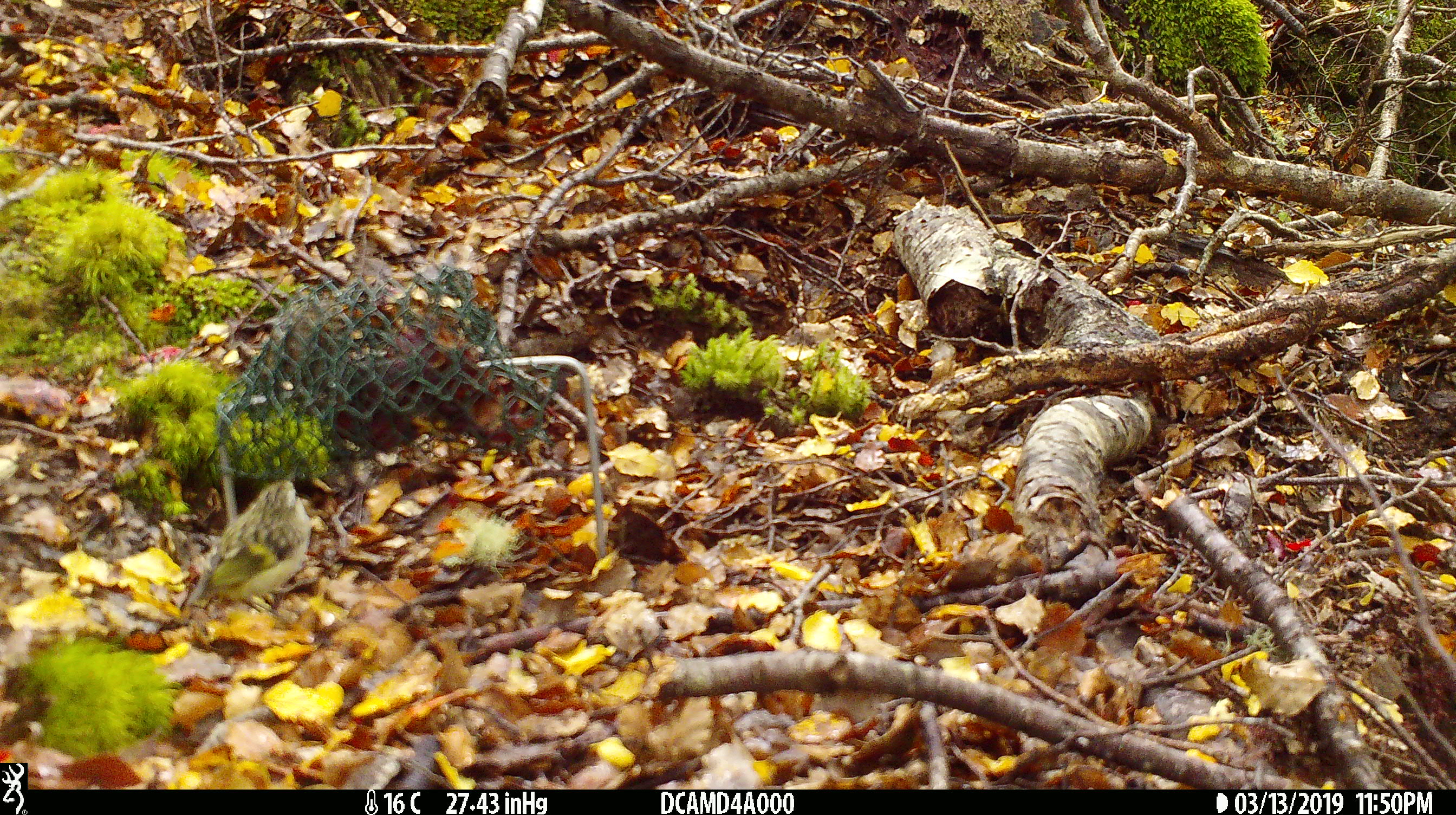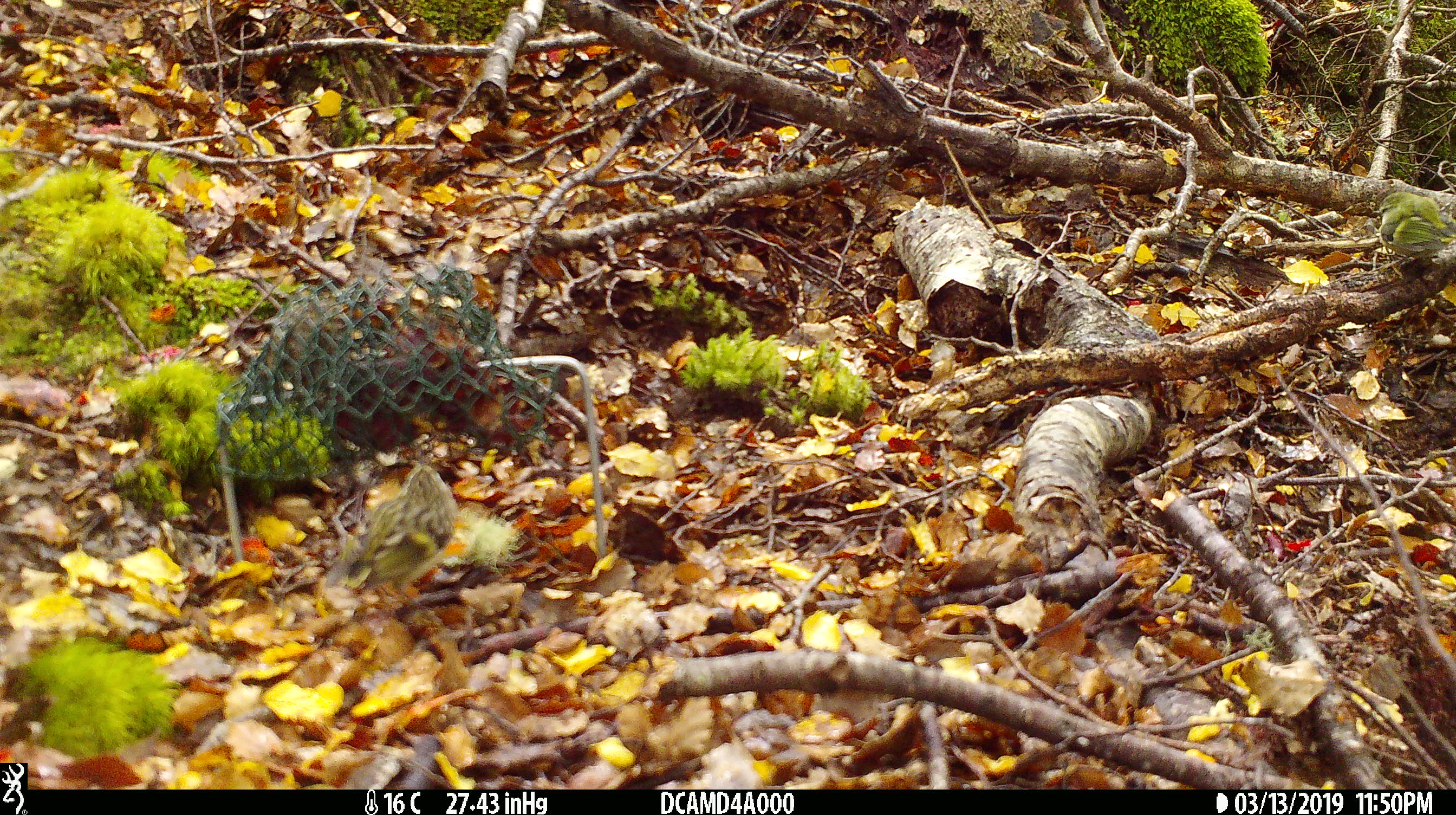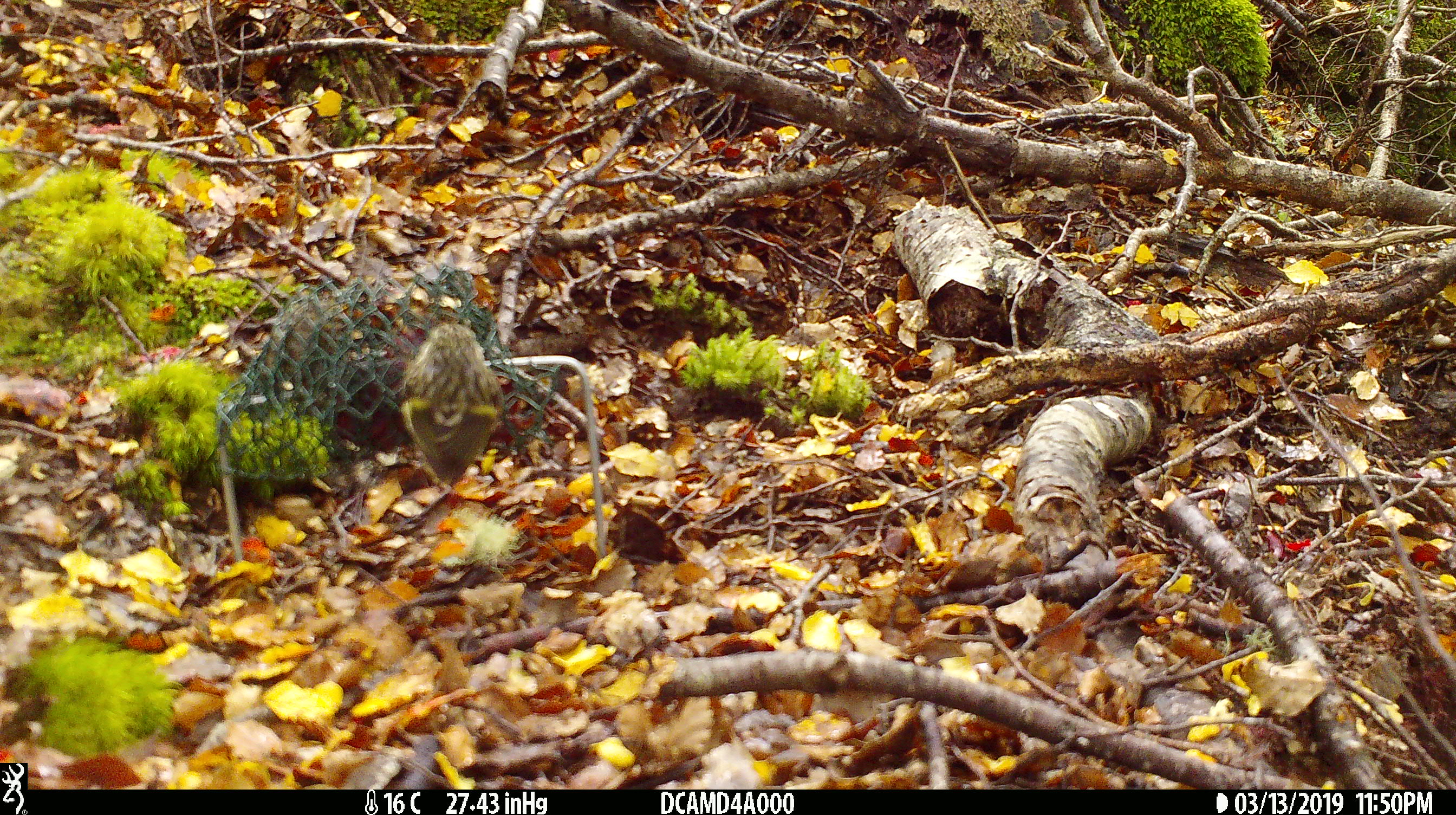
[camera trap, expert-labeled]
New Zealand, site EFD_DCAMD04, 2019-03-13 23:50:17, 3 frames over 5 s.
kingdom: Animalia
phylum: Chordata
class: Aves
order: Passeriformes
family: Acanthisittidae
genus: Acanthisitta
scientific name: Acanthisitta chloris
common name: rifleman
Rifleman (Acanthisitta chloris).